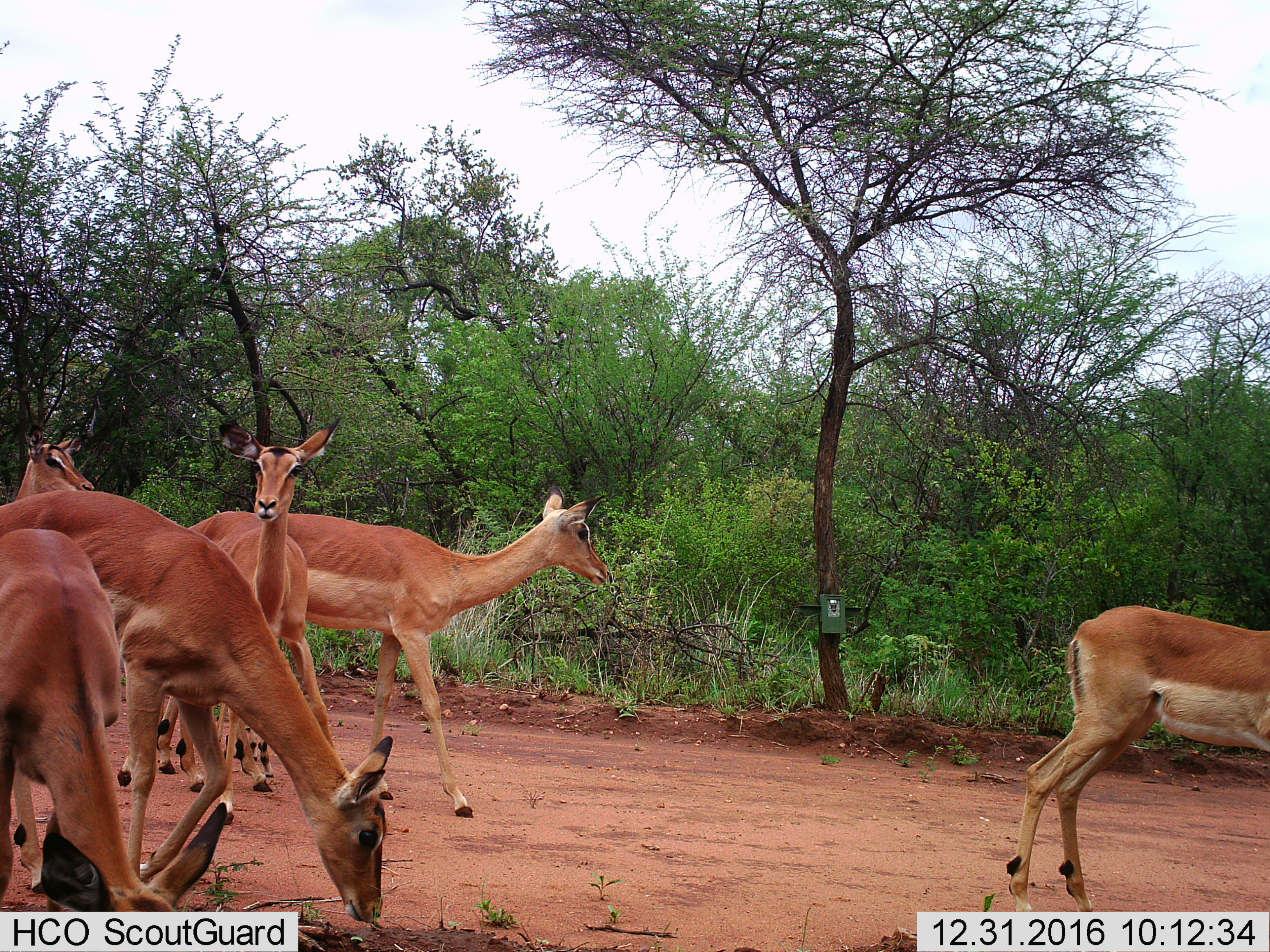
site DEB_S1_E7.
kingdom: Animalia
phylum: Chordata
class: Mammalia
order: Artiodactyla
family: Bovidae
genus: Aepyceros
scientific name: Aepyceros melampus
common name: impala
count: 6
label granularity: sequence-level